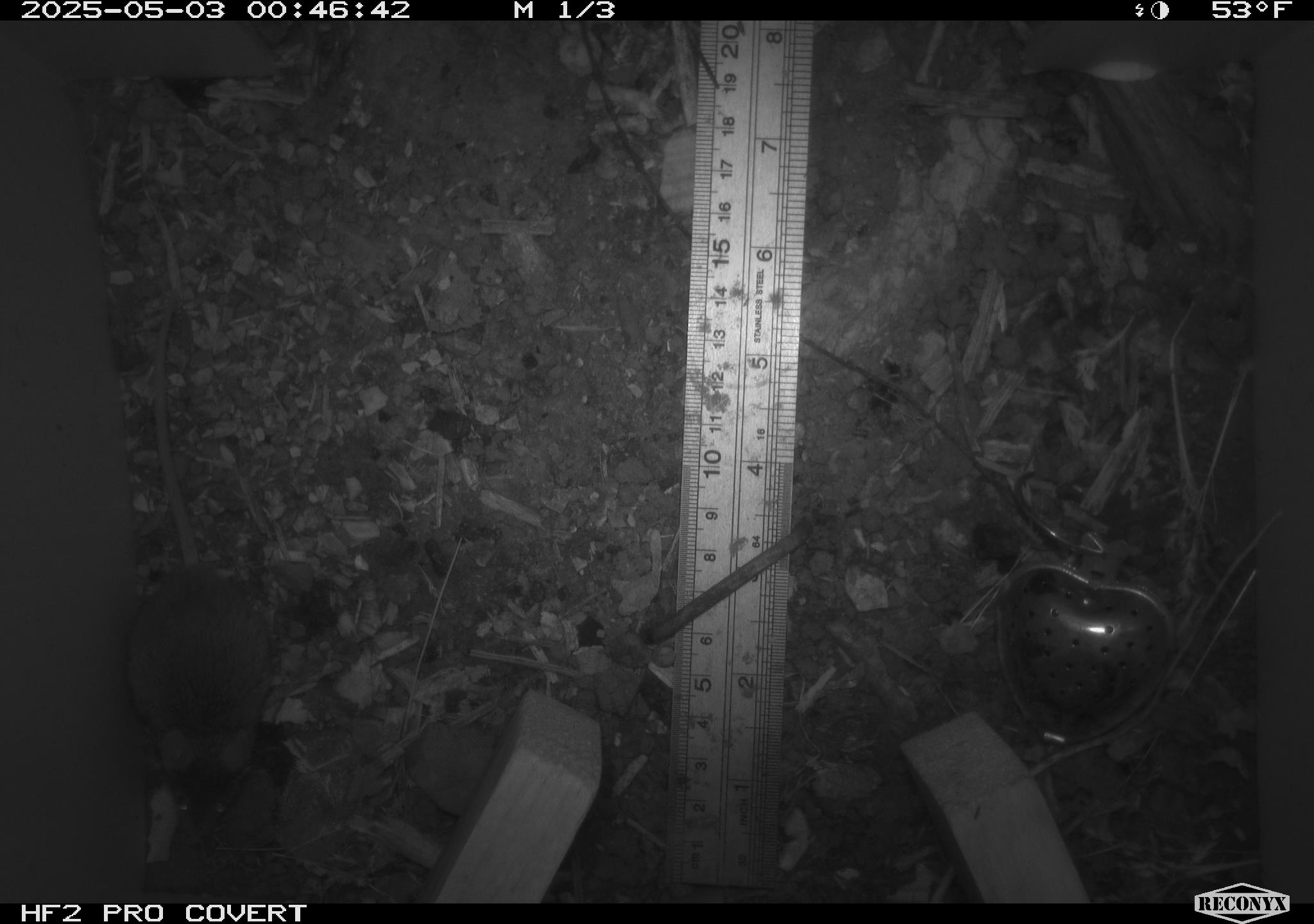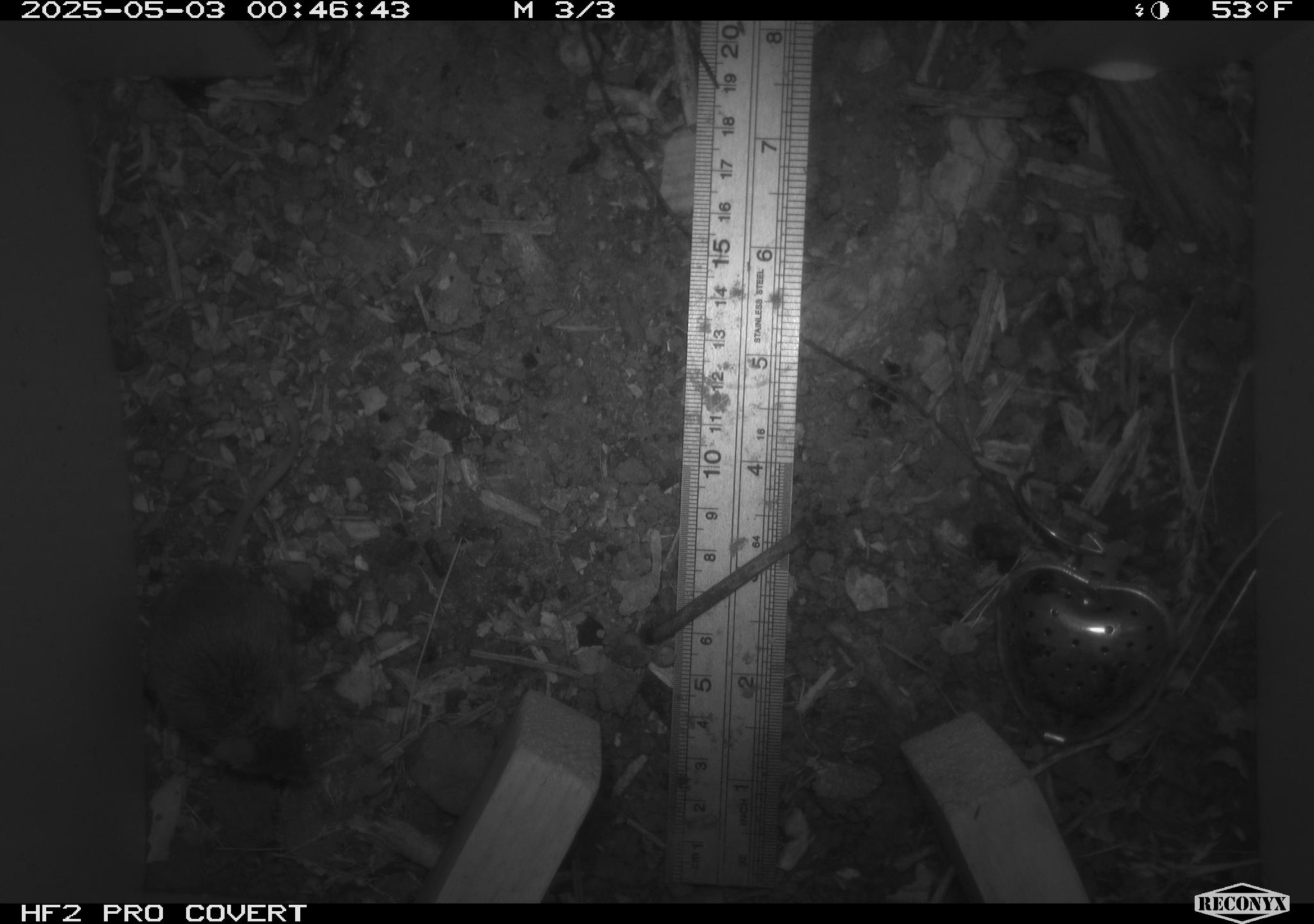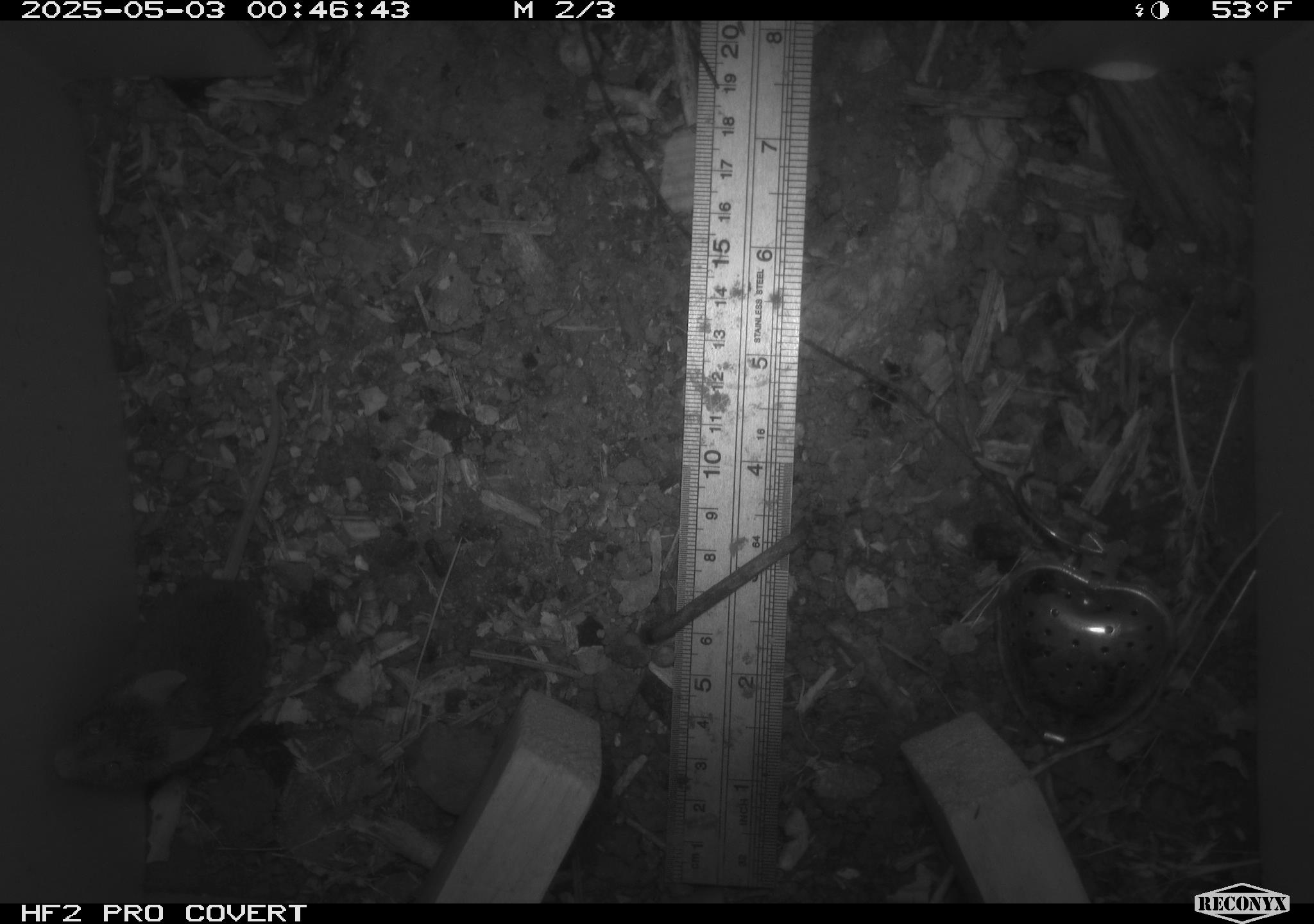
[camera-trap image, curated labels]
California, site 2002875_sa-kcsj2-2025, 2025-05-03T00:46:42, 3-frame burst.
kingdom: Animalia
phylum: Chordata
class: Mammalia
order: Rodentia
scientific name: Rodentia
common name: rodent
Rodent (Rodentia).